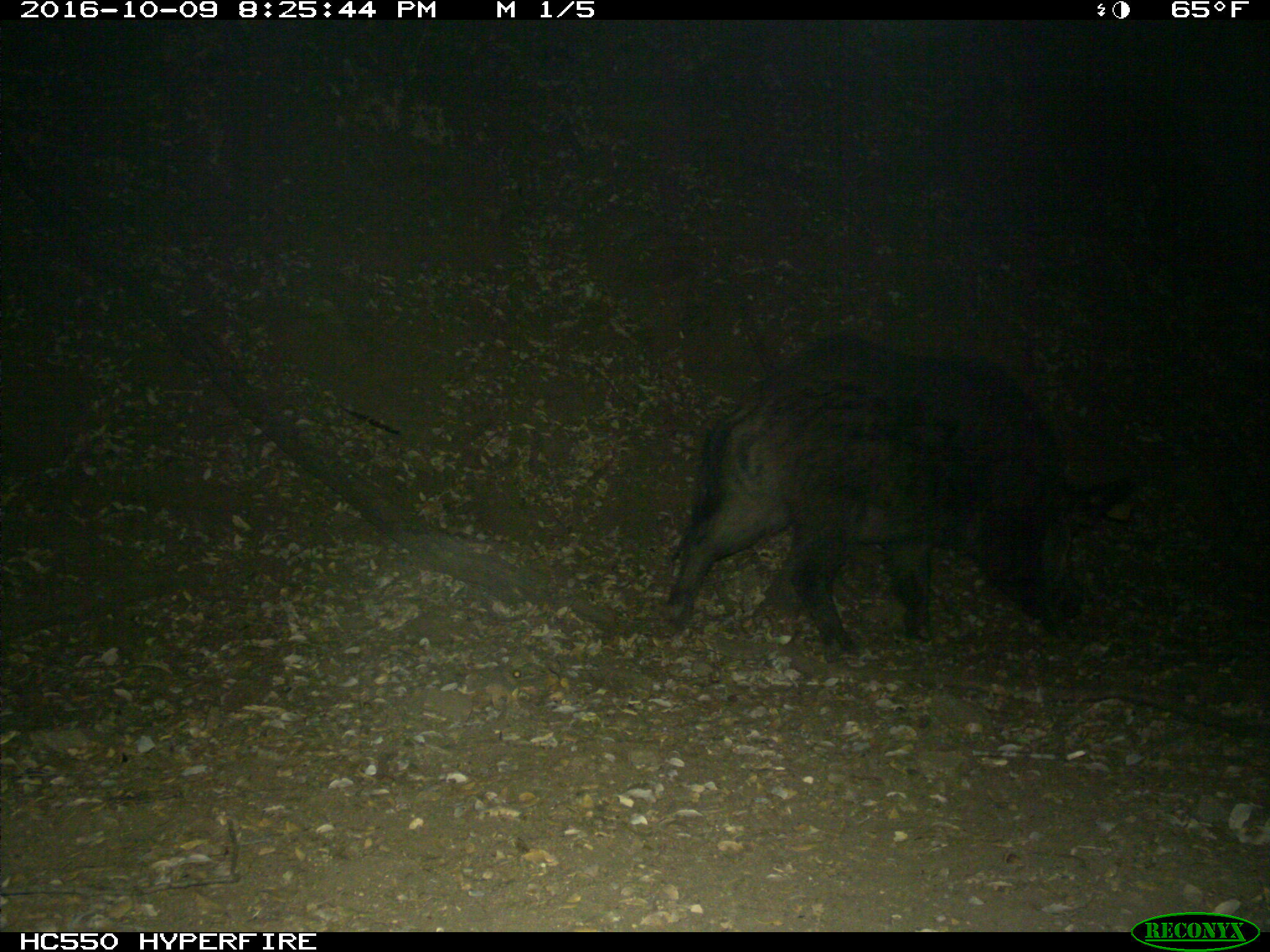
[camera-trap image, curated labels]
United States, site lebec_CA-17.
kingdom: Animalia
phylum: Chordata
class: Mammalia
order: Artiodactyla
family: Suidae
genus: Sus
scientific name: Sus scrofa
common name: wild boar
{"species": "Sus scrofa (wild boar)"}